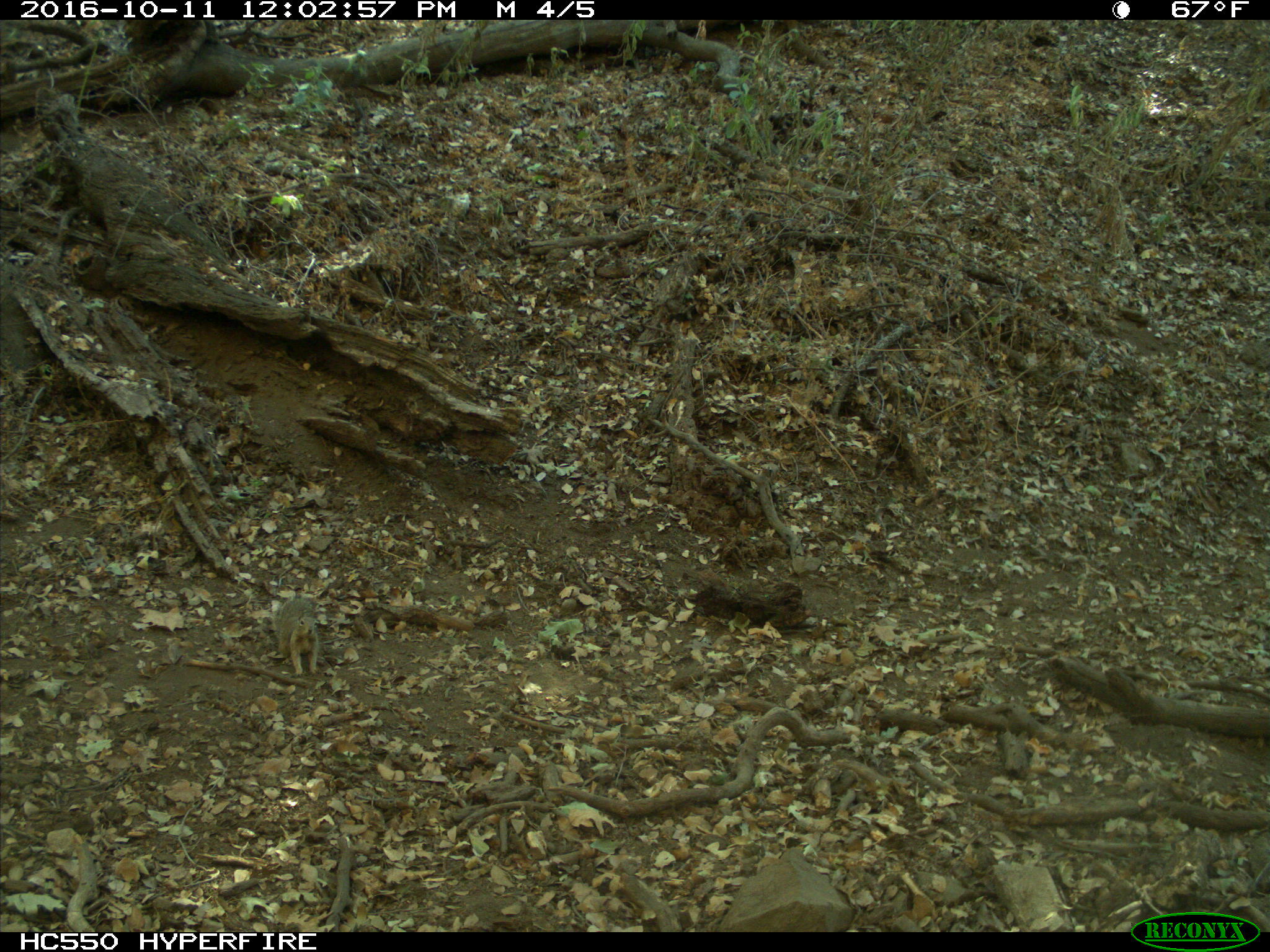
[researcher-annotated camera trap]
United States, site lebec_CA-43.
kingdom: Animalia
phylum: Chordata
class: Mammalia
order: Rodentia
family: Sciuridae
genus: Otospermophilus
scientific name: Otospermophilus beecheyi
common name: california ground squirrel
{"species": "Otospermophilus beecheyi (california ground squirrel)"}